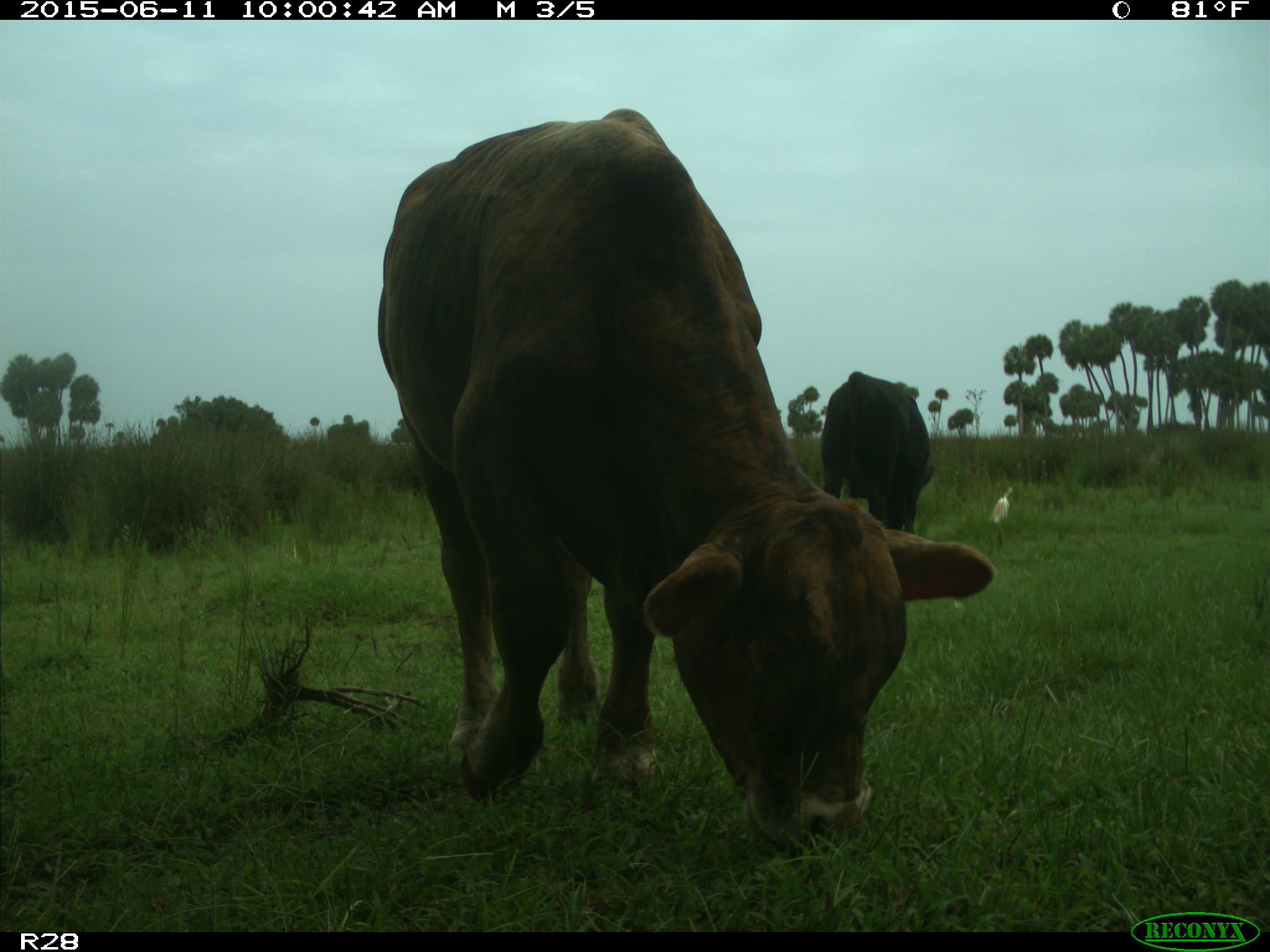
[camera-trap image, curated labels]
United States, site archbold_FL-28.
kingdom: Animalia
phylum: Chordata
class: Mammalia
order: Artiodactyla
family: Bovidae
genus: Bos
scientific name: Bos taurus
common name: domestic cow